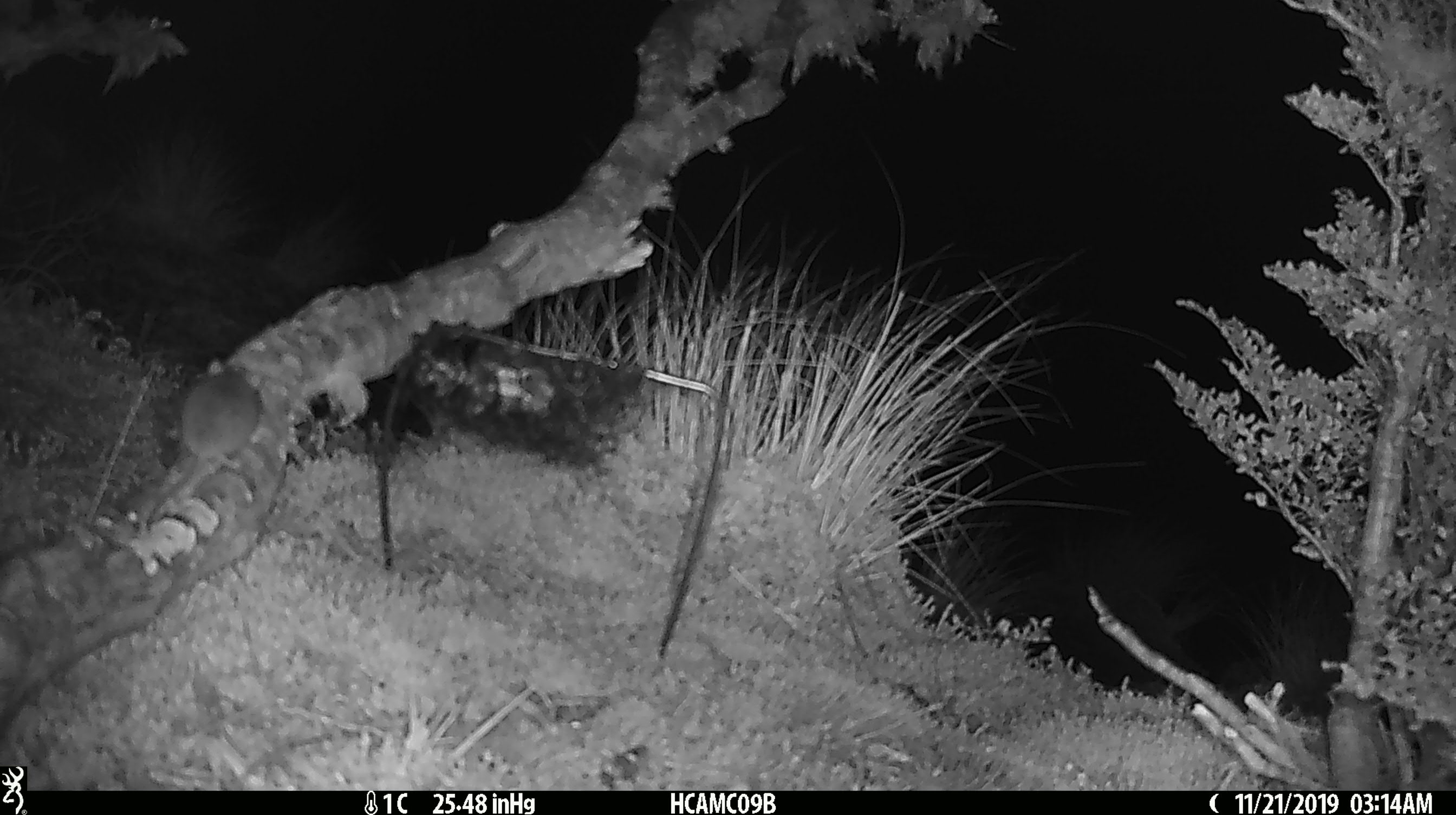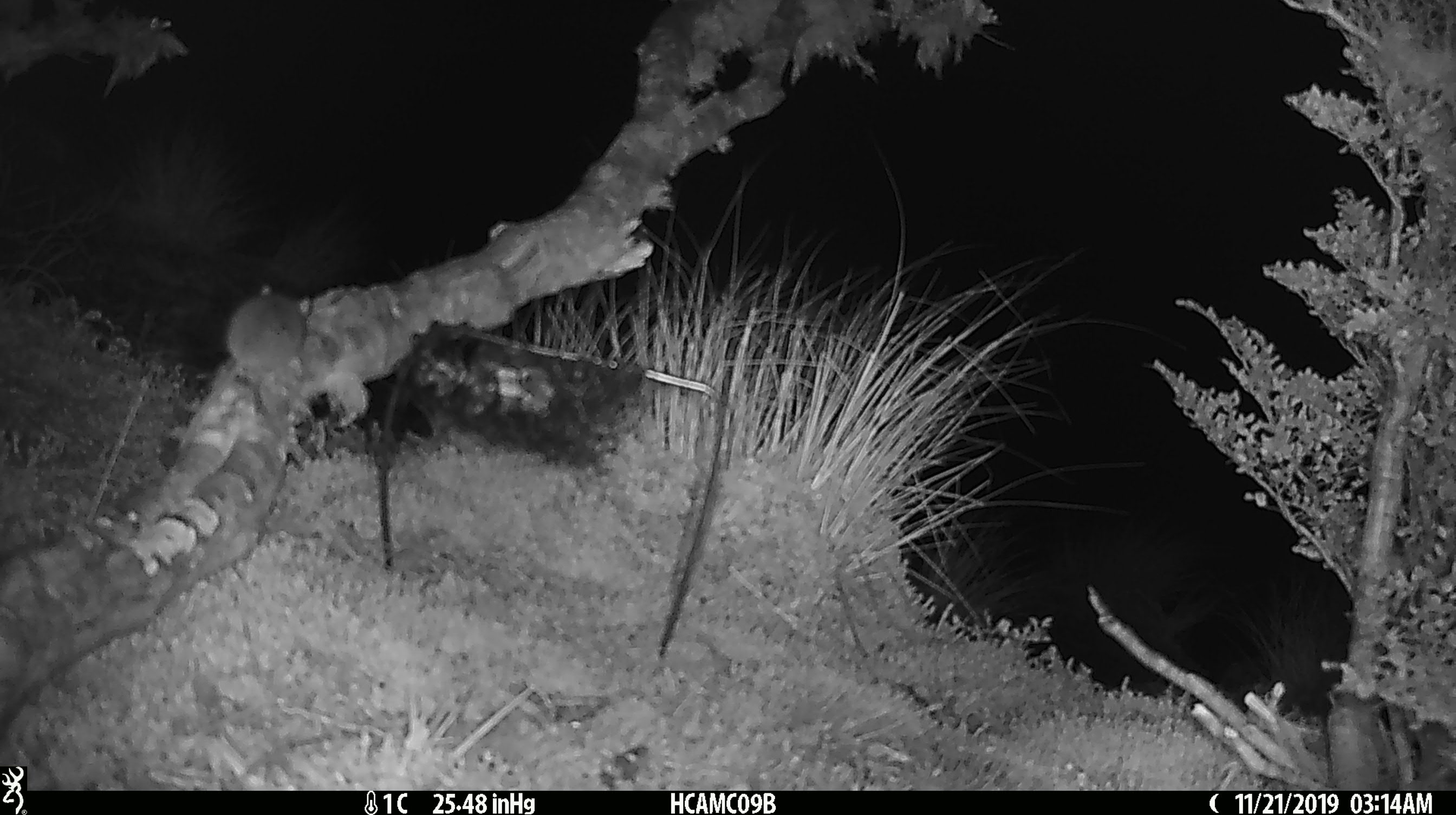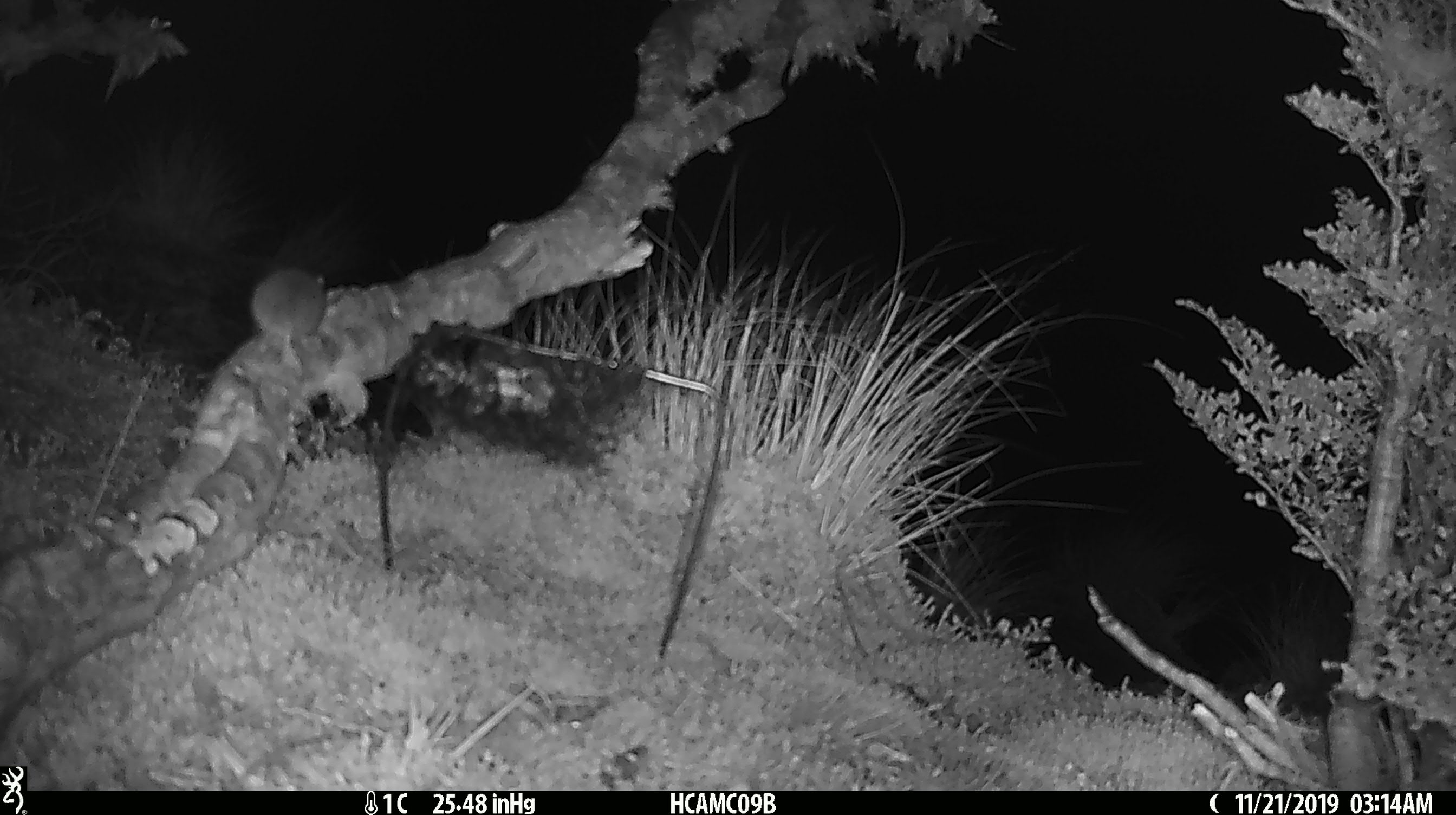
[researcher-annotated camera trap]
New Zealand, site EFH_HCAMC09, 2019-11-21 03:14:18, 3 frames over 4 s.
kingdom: Animalia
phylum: Chordata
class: Mammalia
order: Rodentia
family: Muridae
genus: Mus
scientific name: Mus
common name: mouse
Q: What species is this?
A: Mouse (Mus).